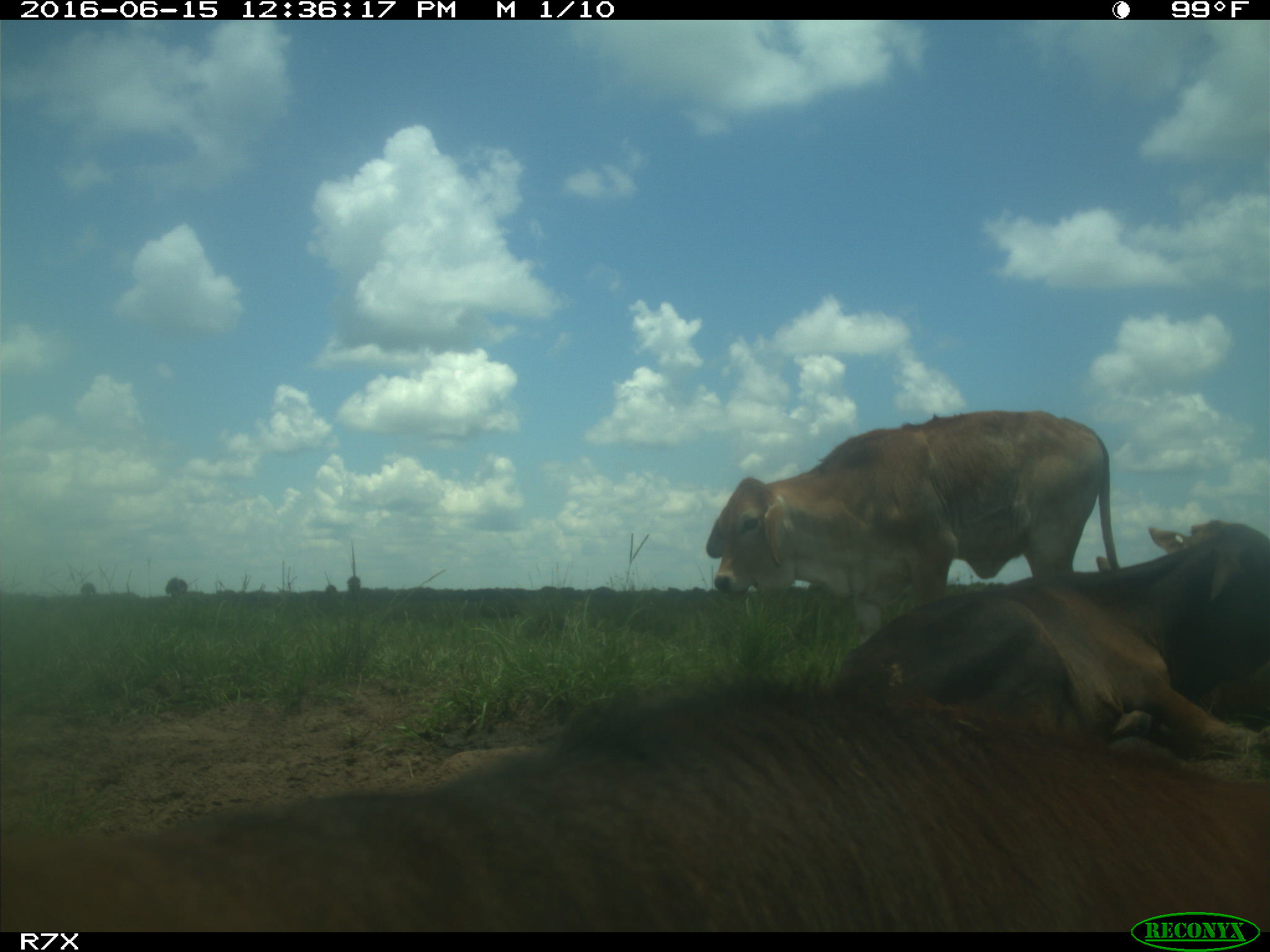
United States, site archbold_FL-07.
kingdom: Animalia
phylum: Chordata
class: Mammalia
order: Artiodactyla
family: Bovidae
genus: Bos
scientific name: Bos taurus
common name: domestic cow